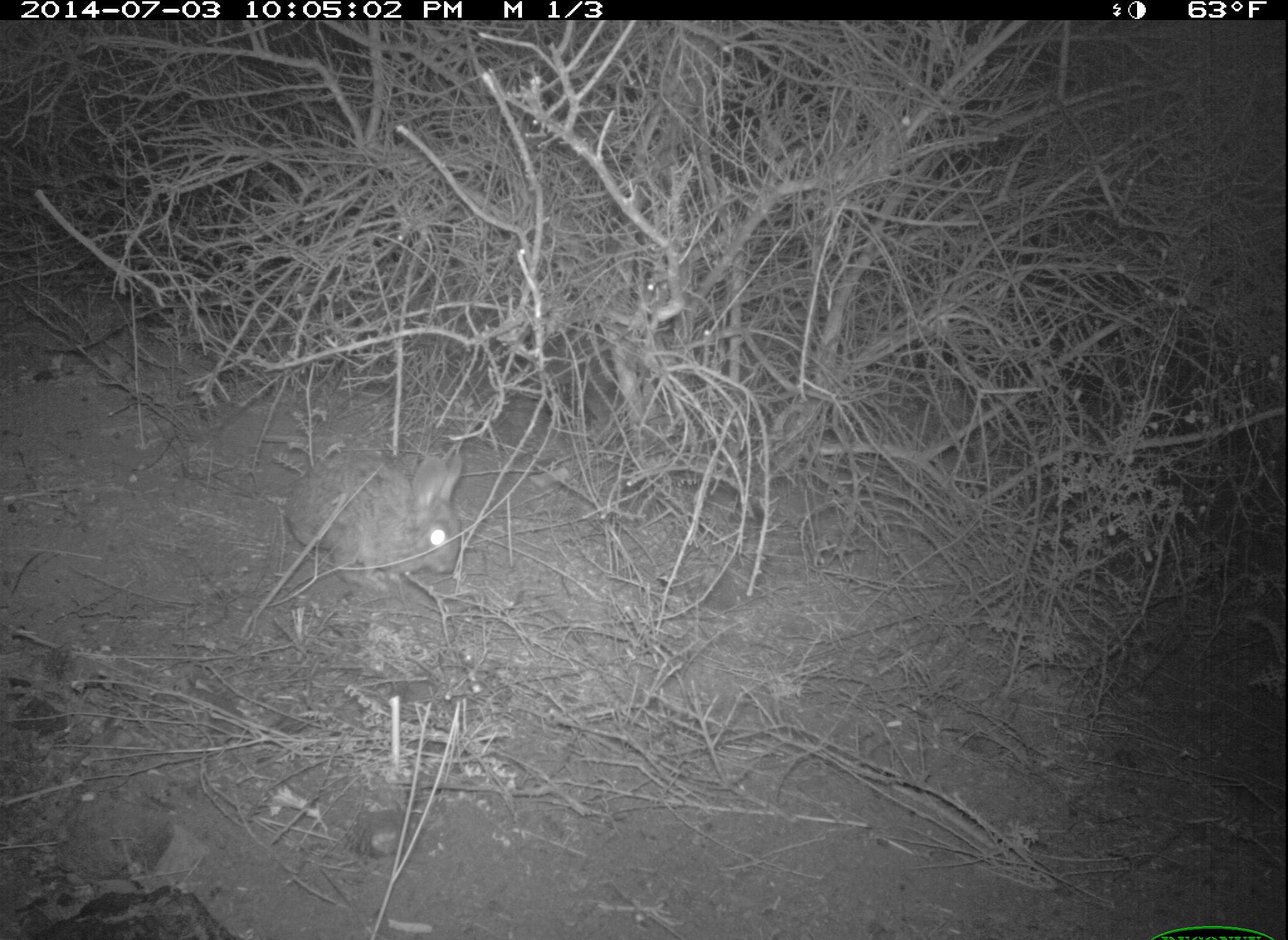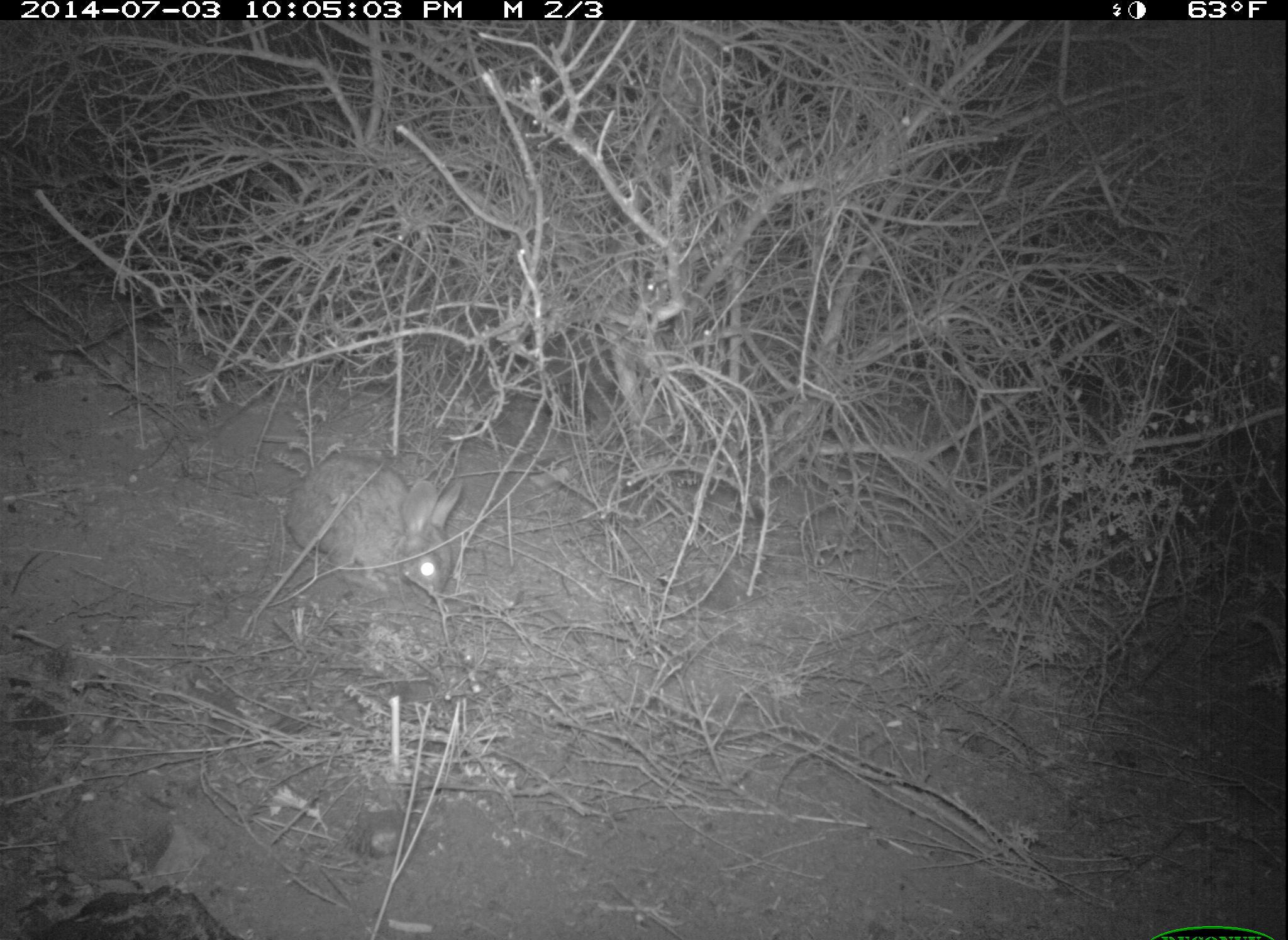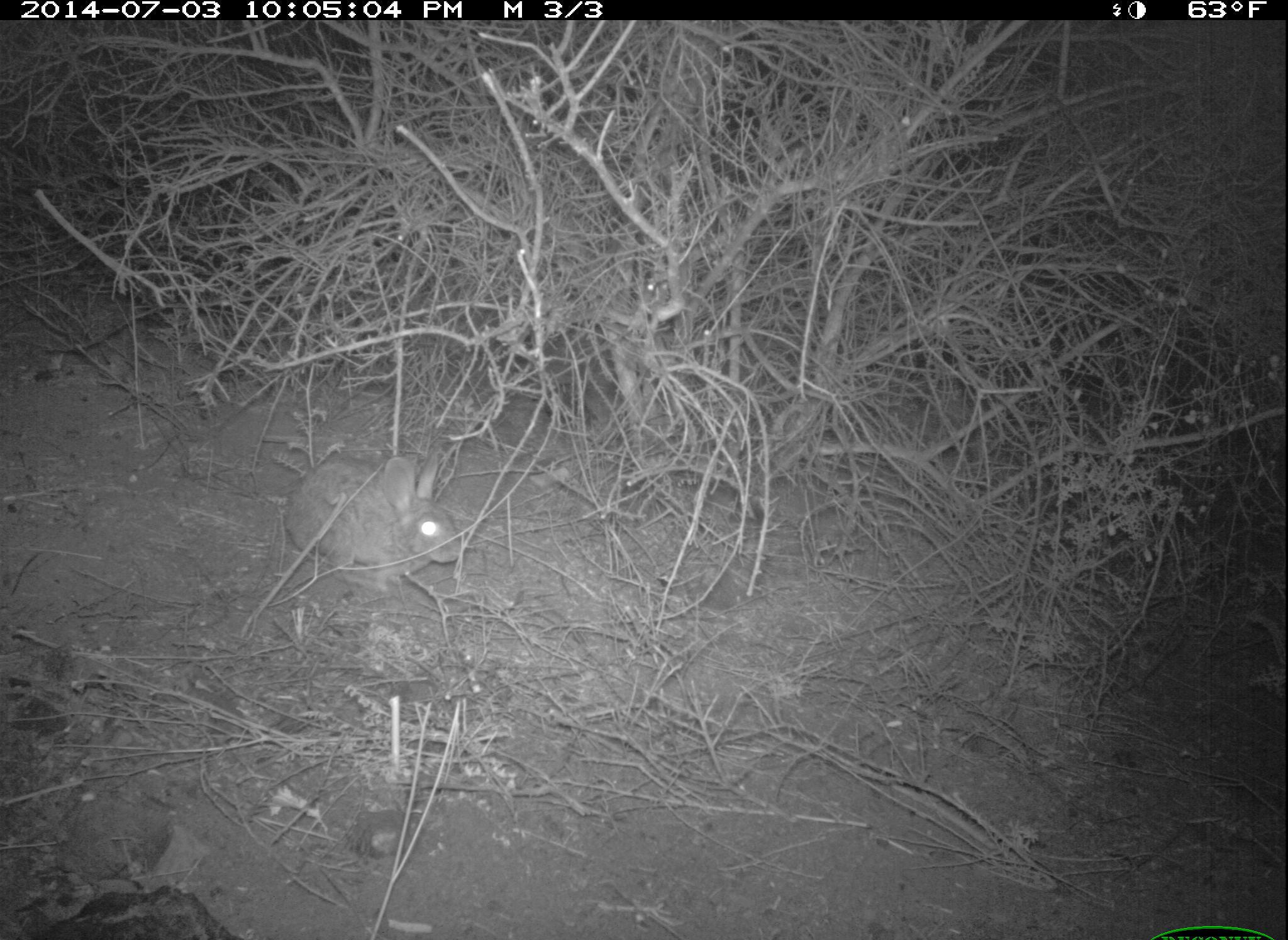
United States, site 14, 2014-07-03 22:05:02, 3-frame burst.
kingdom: Animalia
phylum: Chordata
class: Mammalia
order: Lagomorpha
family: Leporidae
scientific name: Leporidae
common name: rabbits and hares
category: rabbit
Rabbit (rabbits and hares) (Leporidae).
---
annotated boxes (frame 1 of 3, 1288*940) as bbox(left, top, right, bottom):
rabbit: bbox(283, 450, 466, 593)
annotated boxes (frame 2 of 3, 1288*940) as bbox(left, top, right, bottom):
rabbit: bbox(285, 455, 464, 597)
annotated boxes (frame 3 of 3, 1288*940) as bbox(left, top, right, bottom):
rabbit: bbox(283, 453, 463, 593)